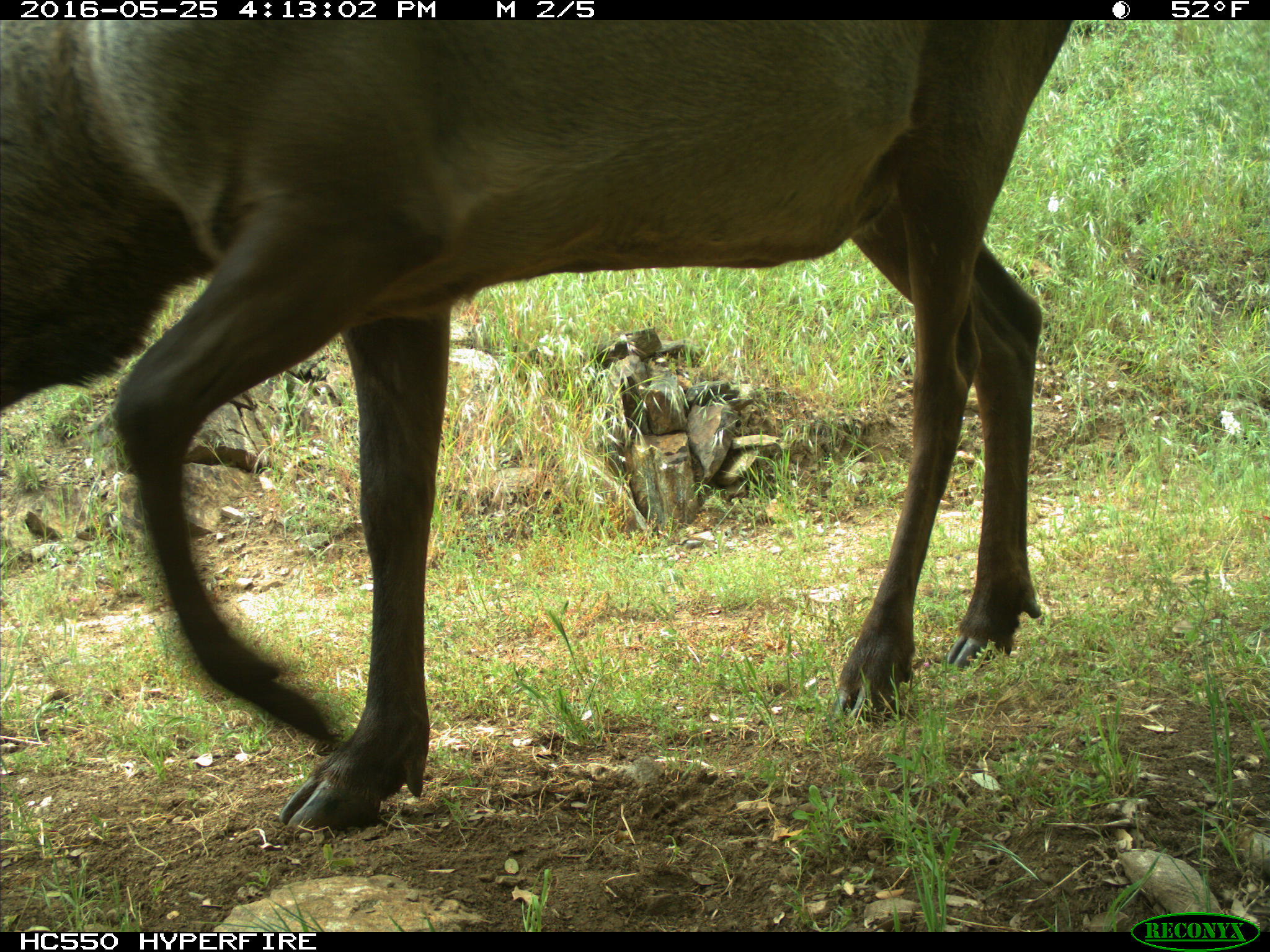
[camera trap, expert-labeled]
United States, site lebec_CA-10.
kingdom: Animalia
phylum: Chordata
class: Mammalia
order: Artiodactyla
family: Cervidae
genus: Cervus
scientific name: Cervus canadensis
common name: elk